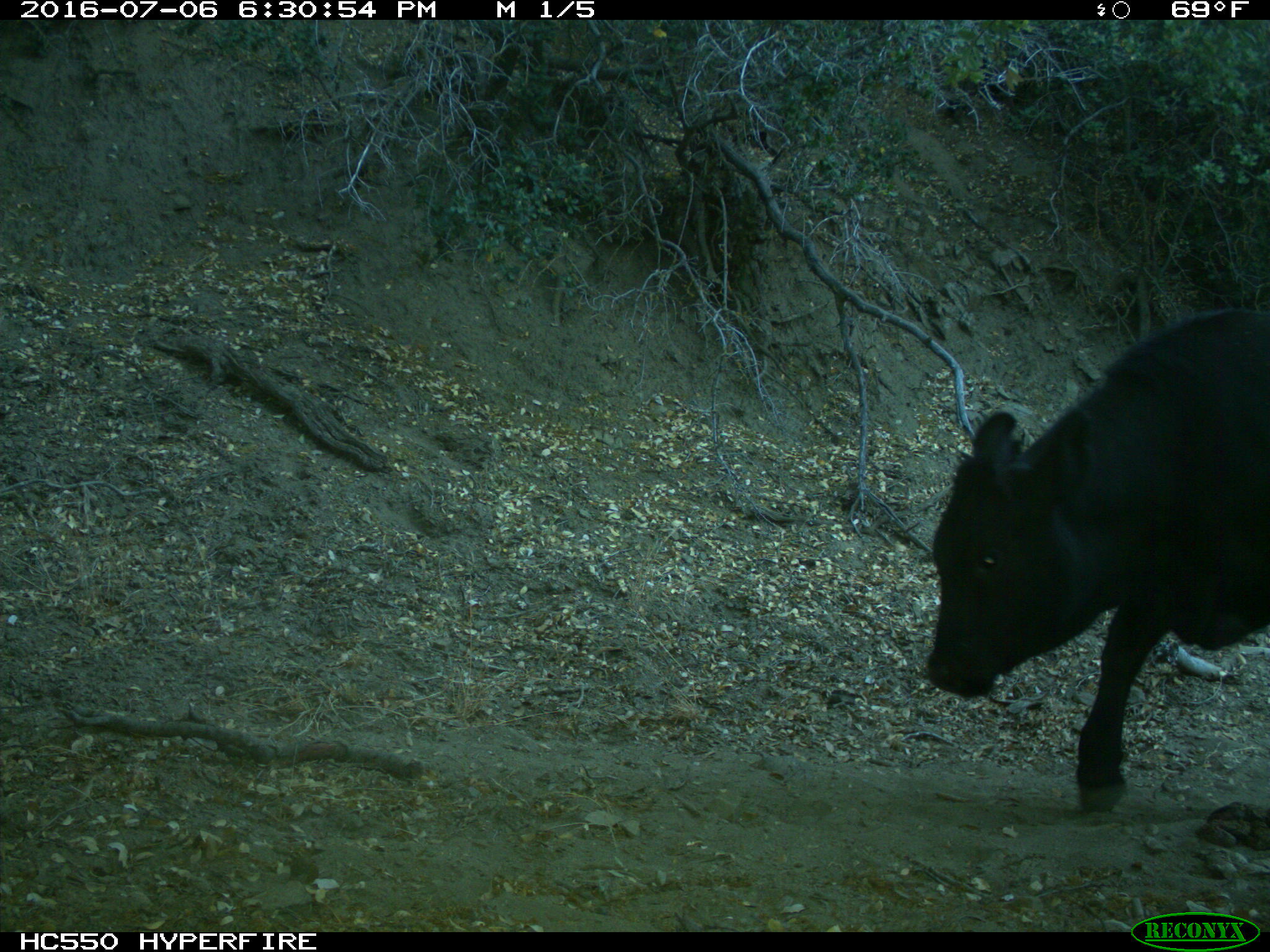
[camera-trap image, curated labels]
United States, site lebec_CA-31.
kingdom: Animalia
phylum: Chordata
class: Mammalia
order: Artiodactyla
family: Bovidae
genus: Bos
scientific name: Bos taurus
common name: domestic cow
Bos taurus (domestic cow).